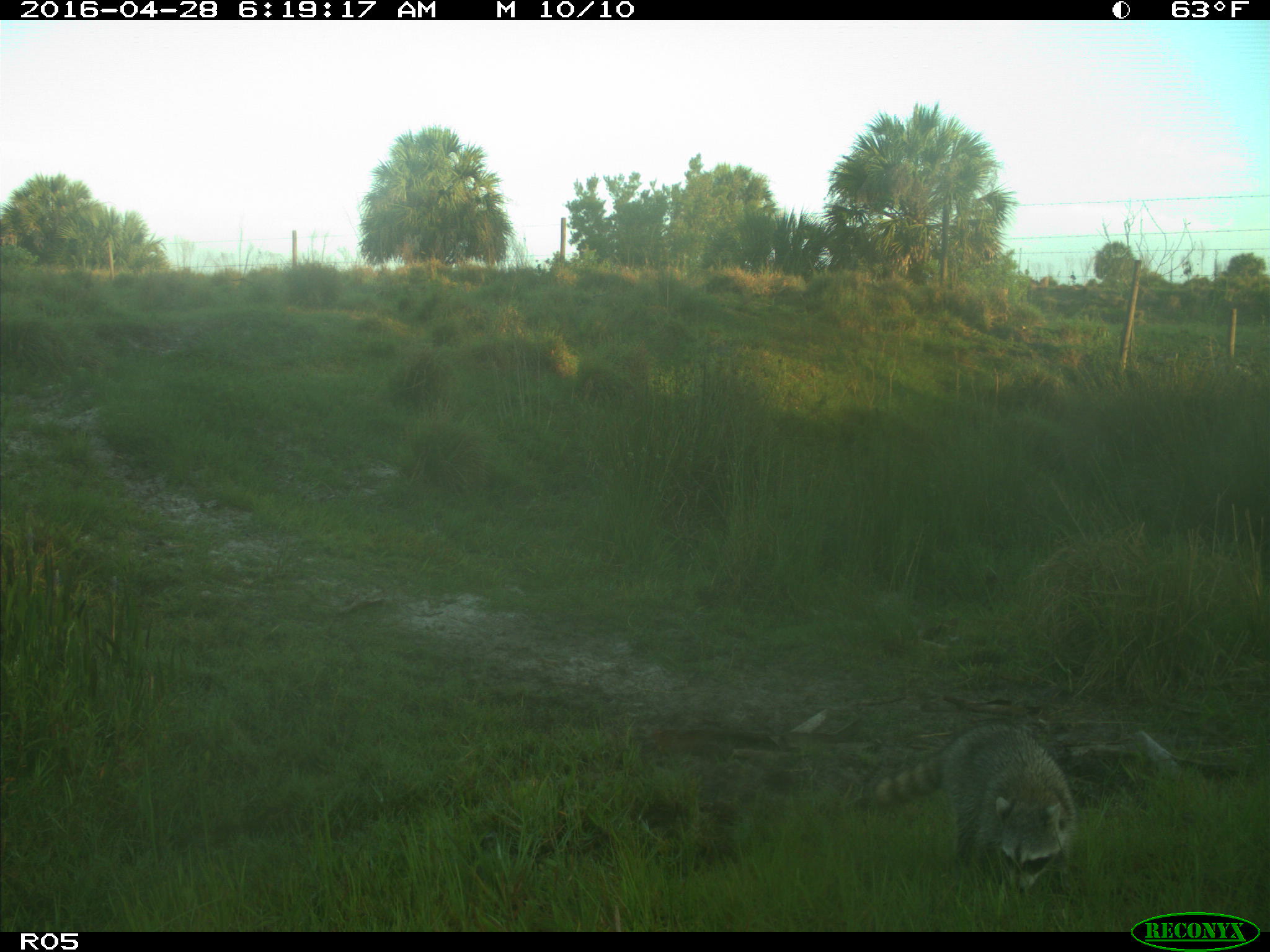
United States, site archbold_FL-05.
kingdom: Animalia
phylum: Chordata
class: Mammalia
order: Carnivora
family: Procyonidae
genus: Procyon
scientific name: Procyon lotor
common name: common raccoon